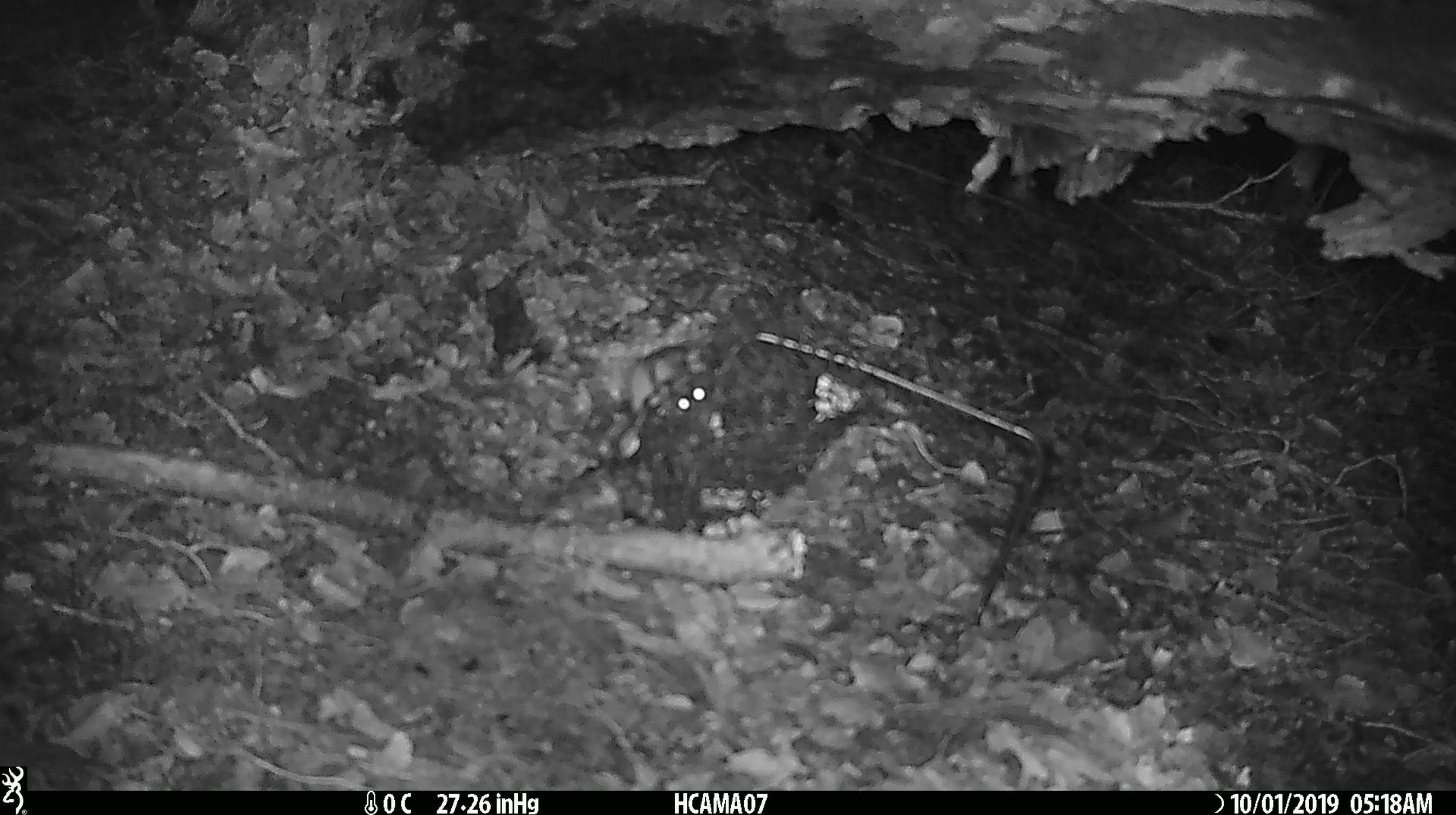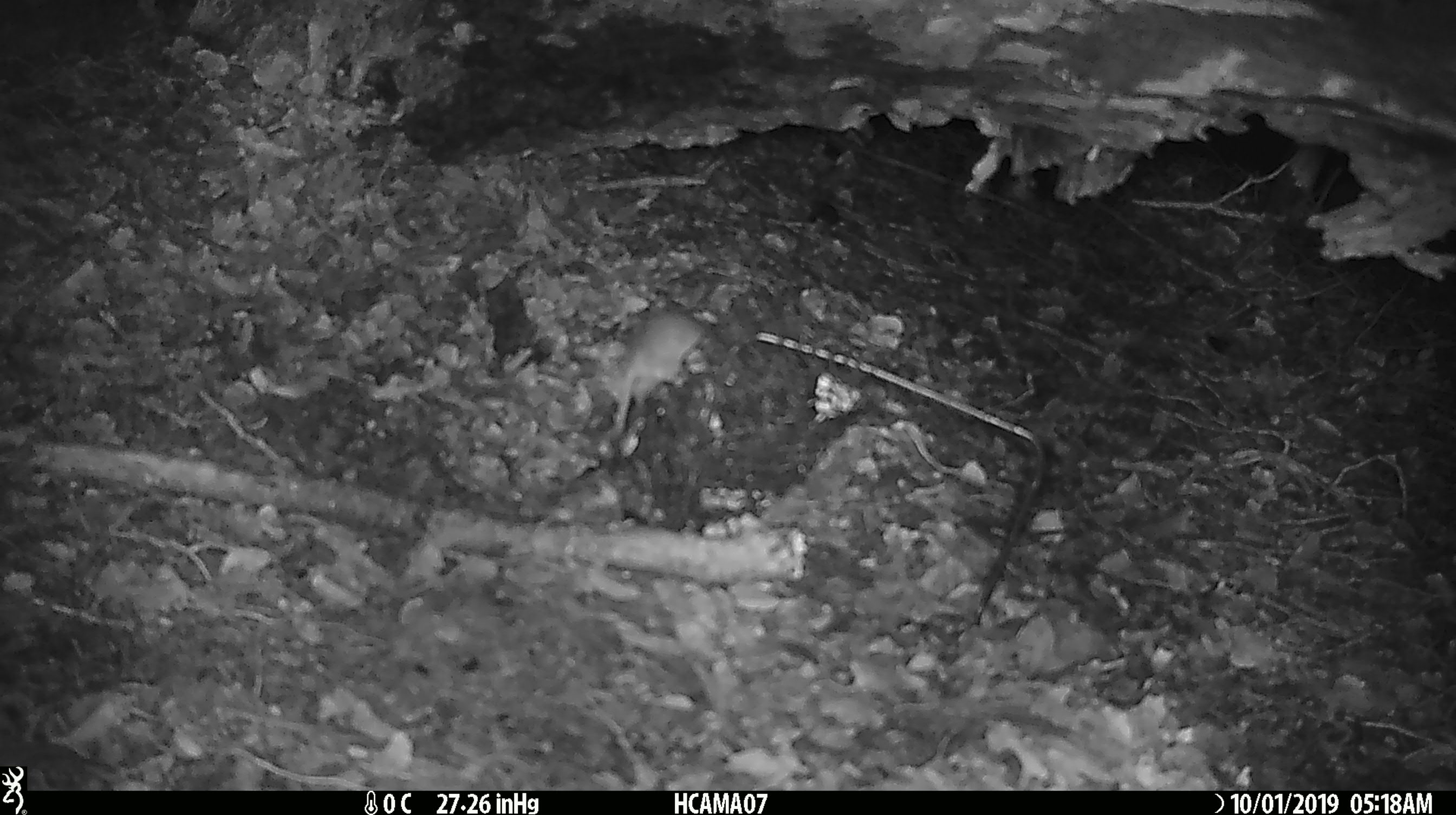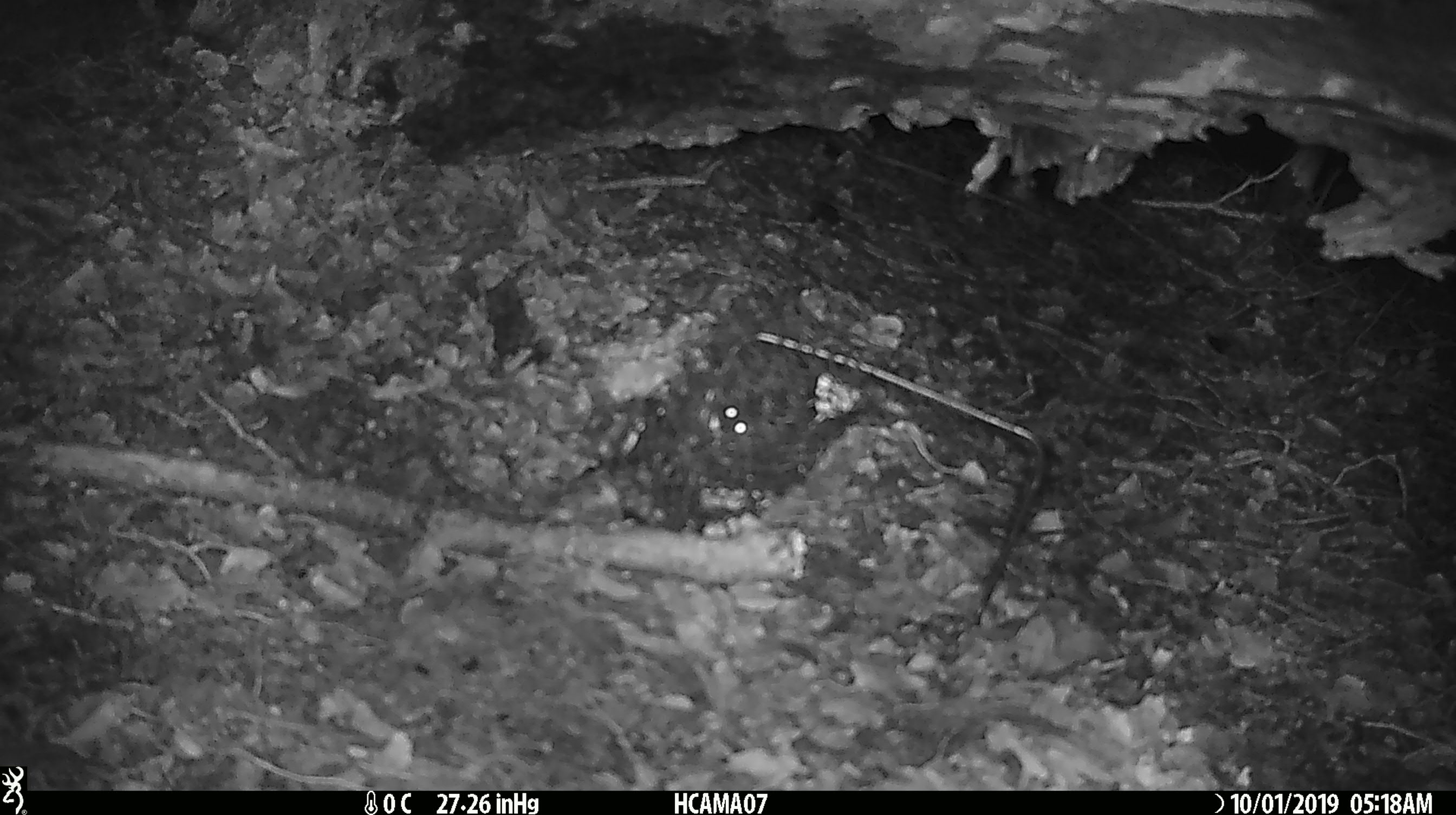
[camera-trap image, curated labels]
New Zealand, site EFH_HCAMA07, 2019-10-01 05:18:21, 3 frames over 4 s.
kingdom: Animalia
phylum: Chordata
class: Mammalia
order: Rodentia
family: Muridae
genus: Mus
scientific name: Mus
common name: mouse